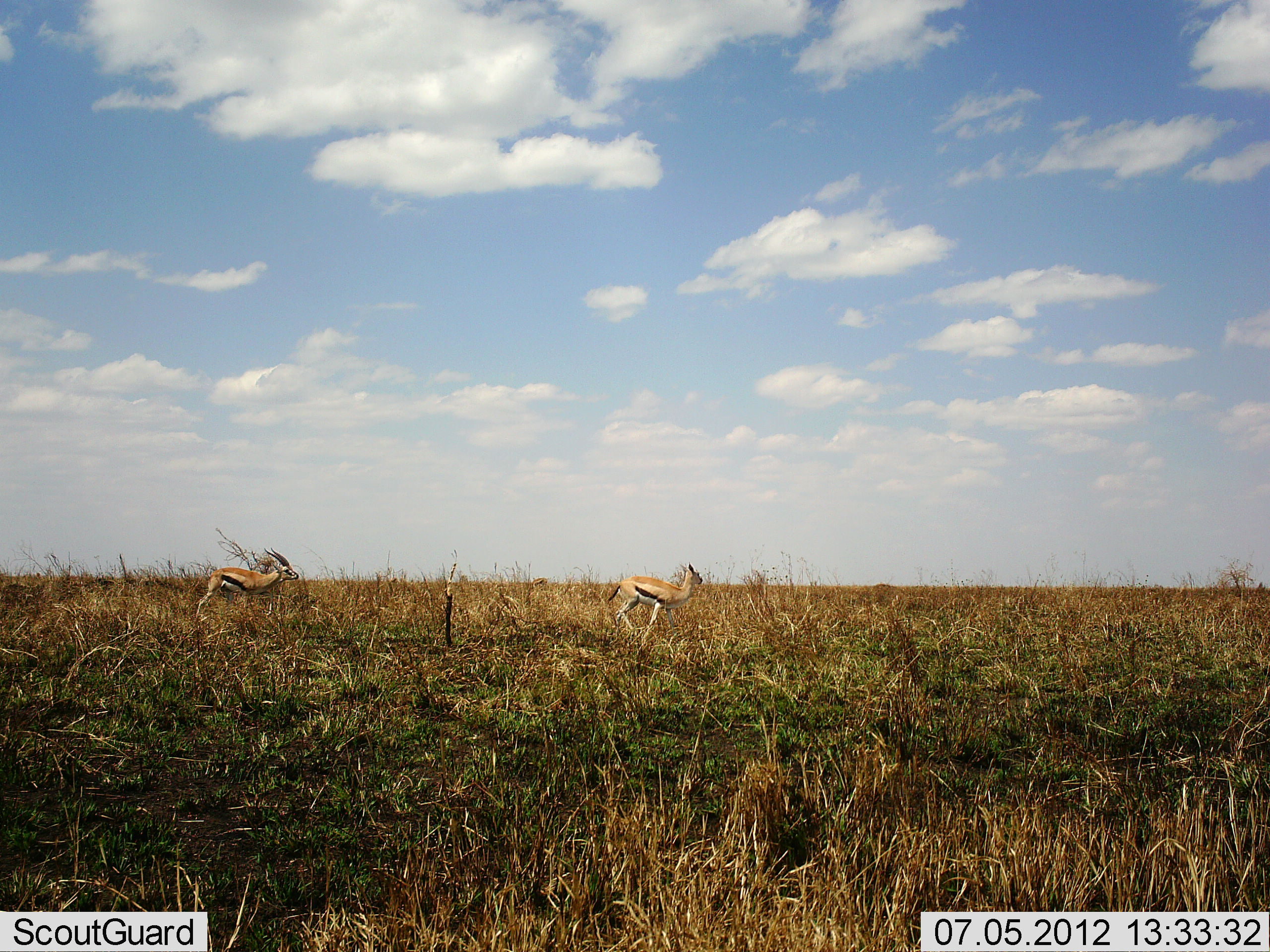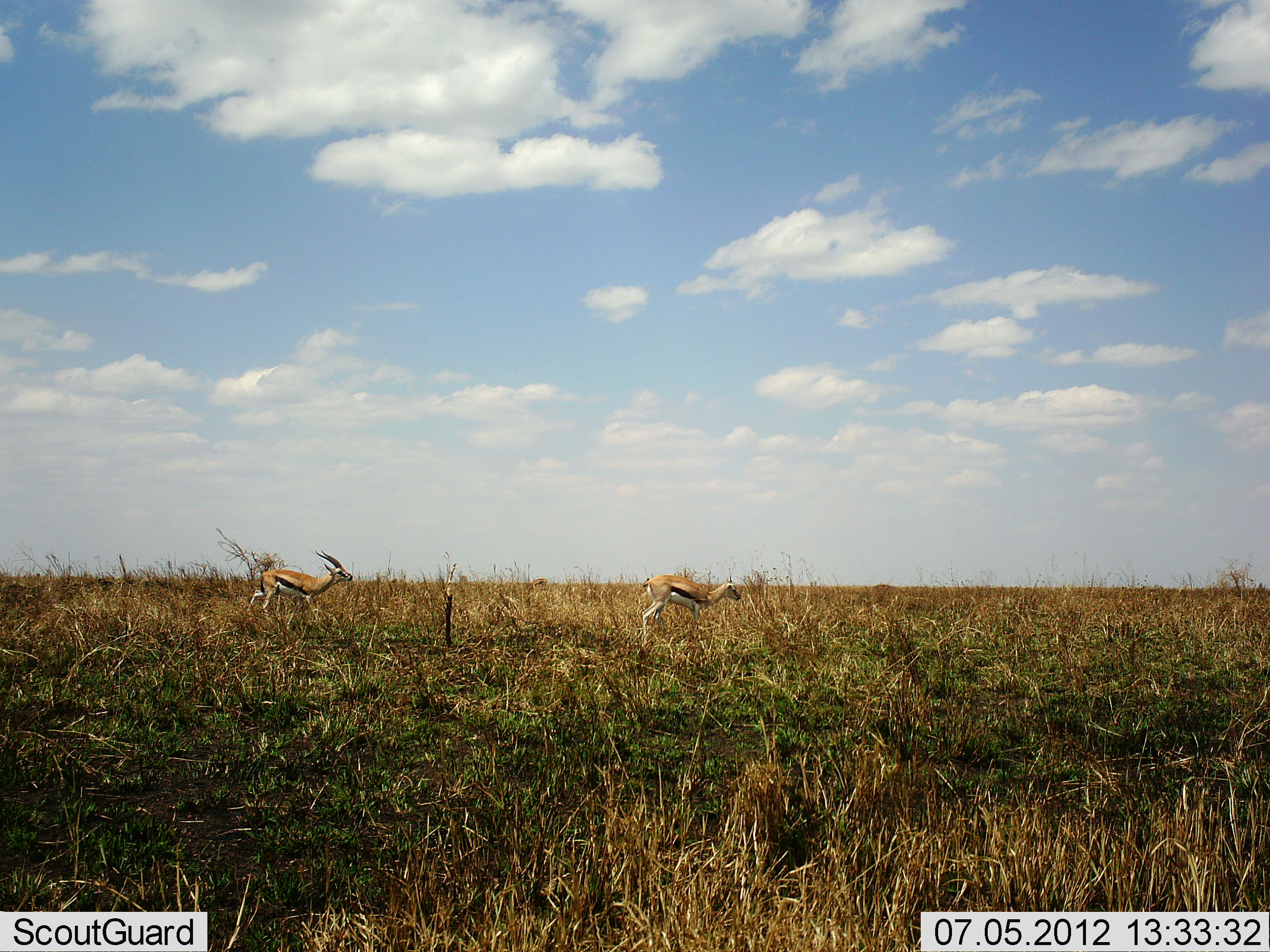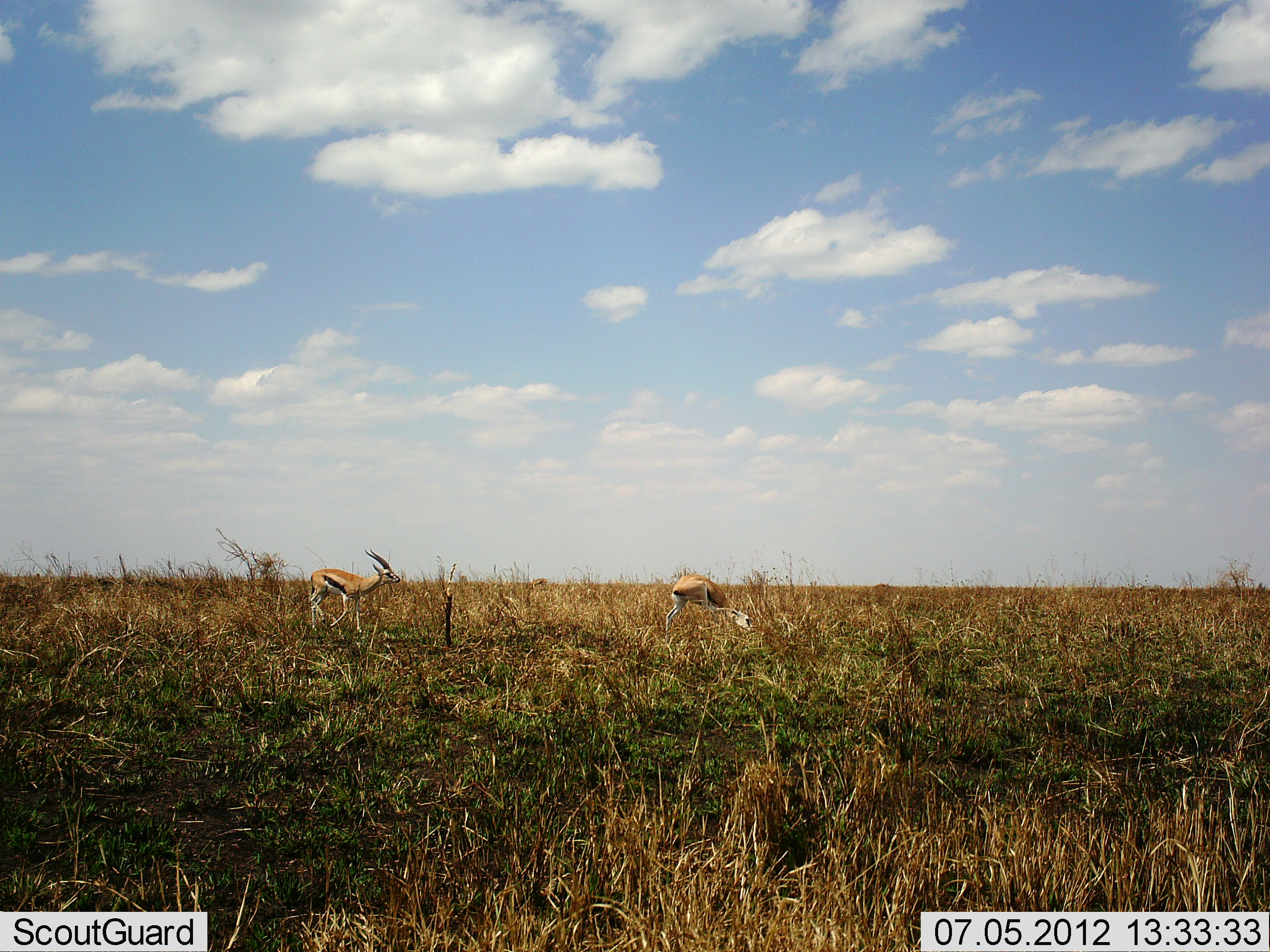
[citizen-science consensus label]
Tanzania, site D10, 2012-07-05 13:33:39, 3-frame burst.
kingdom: Animalia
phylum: Chordata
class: Mammalia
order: Artiodactyla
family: Bovidae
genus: Eudorcas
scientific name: Eudorcas thomsonii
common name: thomson's gazelle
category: gazellethomsons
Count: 2.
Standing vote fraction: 10%.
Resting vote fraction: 0%.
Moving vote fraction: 90%.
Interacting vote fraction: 0%.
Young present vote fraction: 10%.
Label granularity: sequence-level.